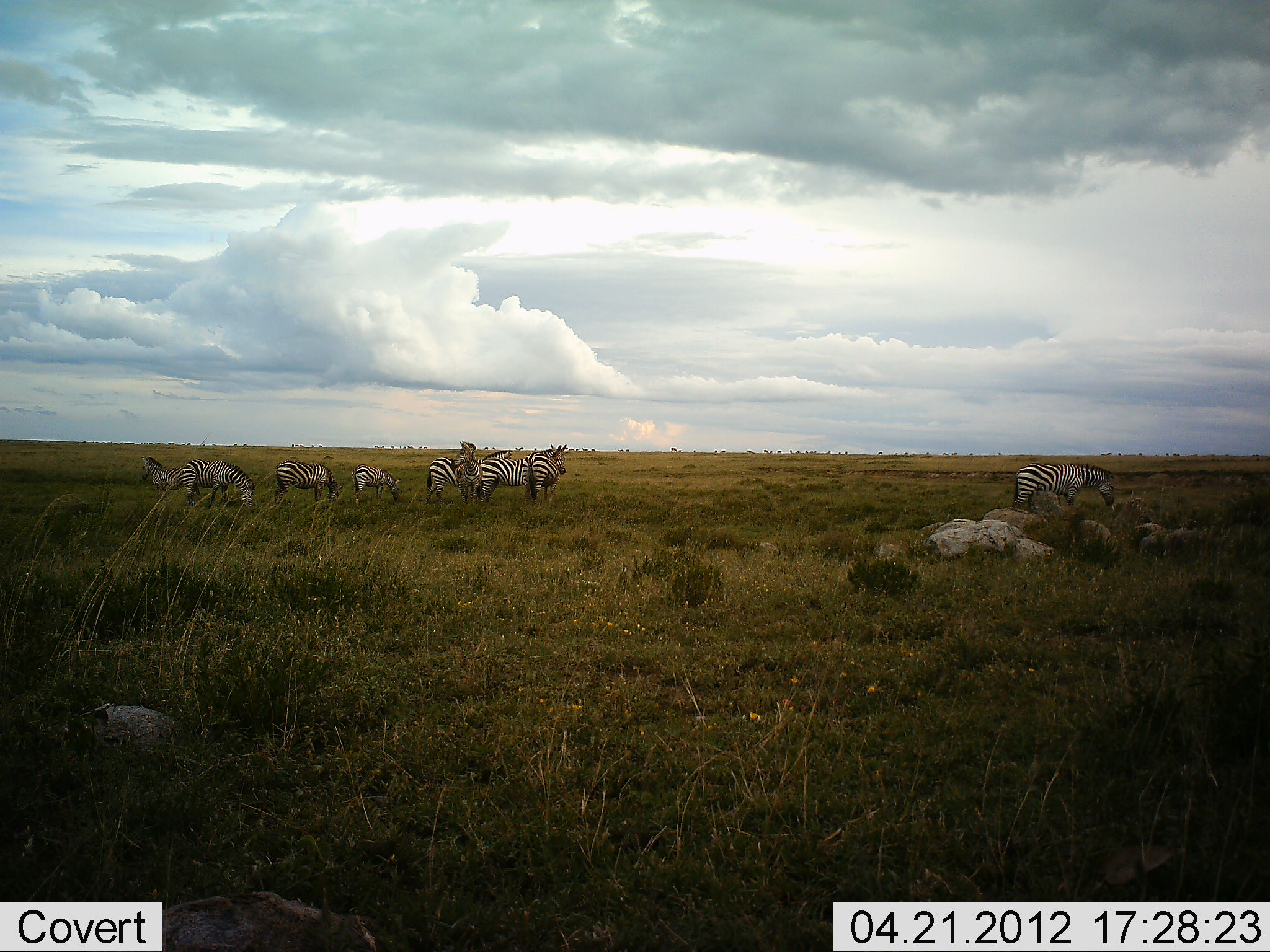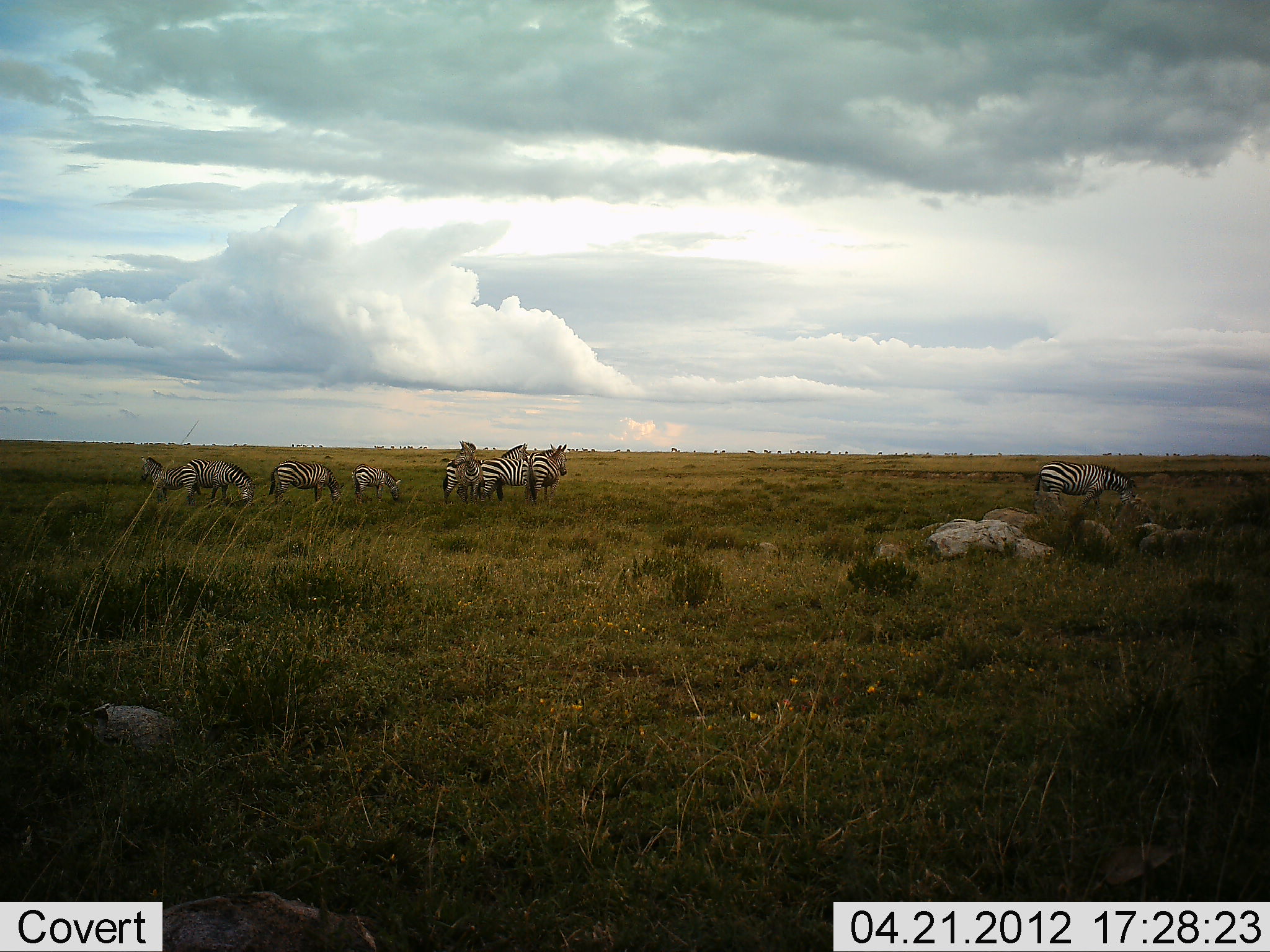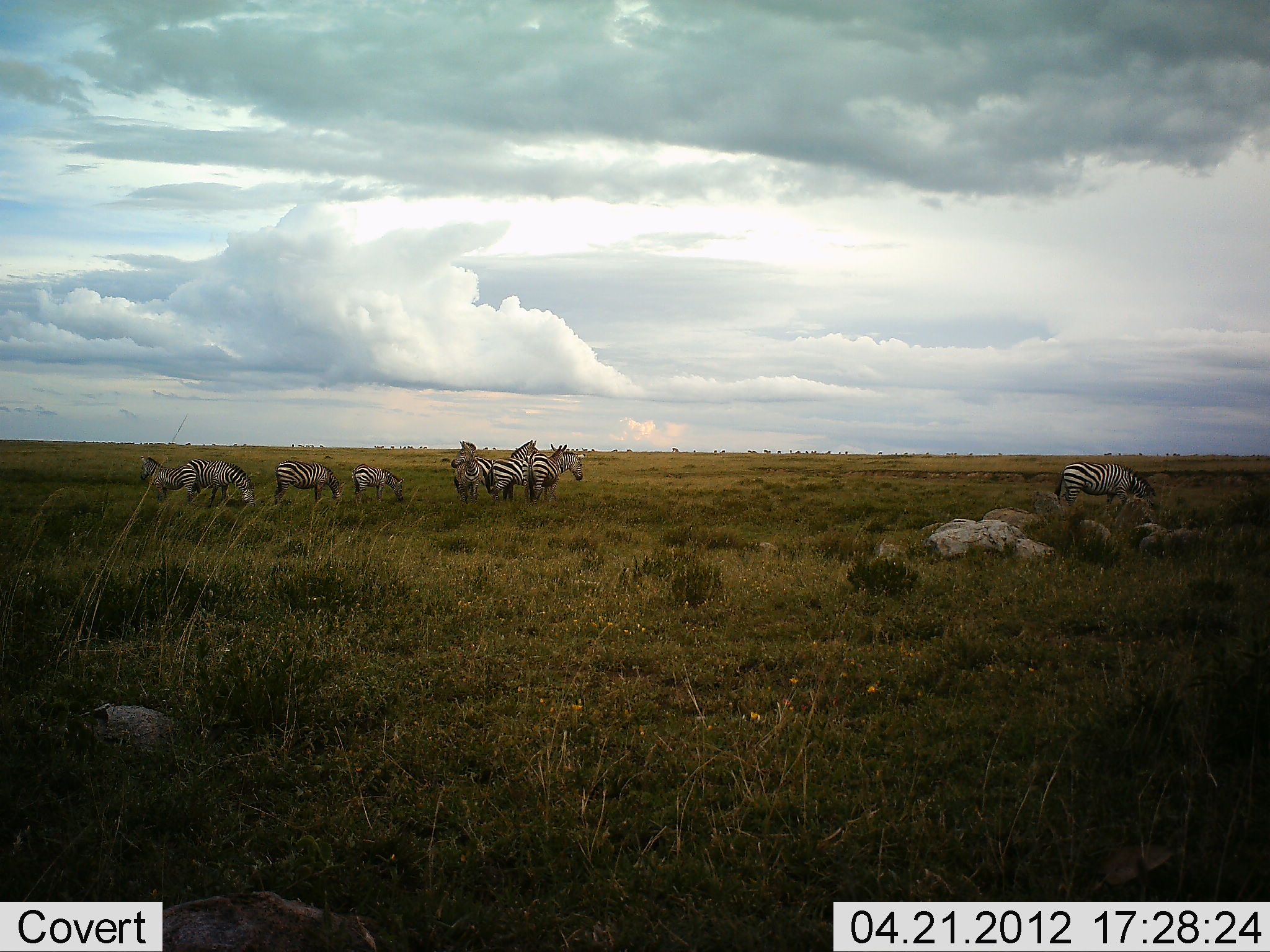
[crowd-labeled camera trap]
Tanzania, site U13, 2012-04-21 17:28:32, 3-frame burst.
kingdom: Animalia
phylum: Chordata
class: Mammalia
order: Perissodactyla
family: Equidae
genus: Equus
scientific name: Equus quagga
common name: plains zebra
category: zebra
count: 9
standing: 93%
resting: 0%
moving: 47%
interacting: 0%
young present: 0%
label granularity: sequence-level